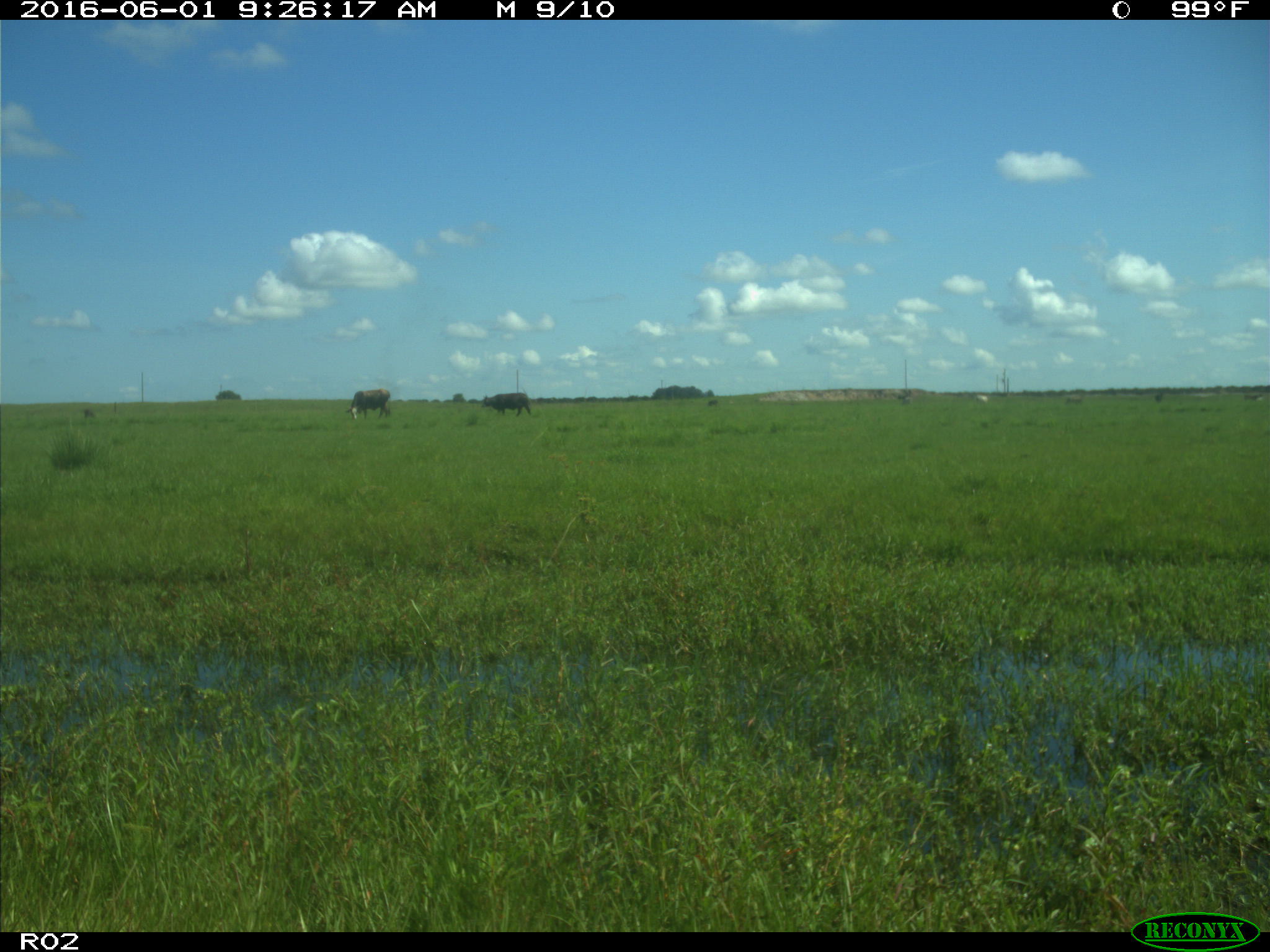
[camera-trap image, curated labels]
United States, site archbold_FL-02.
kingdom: Animalia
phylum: Chordata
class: Mammalia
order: Artiodactyla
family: Bovidae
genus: Bos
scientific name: Bos taurus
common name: domestic cow